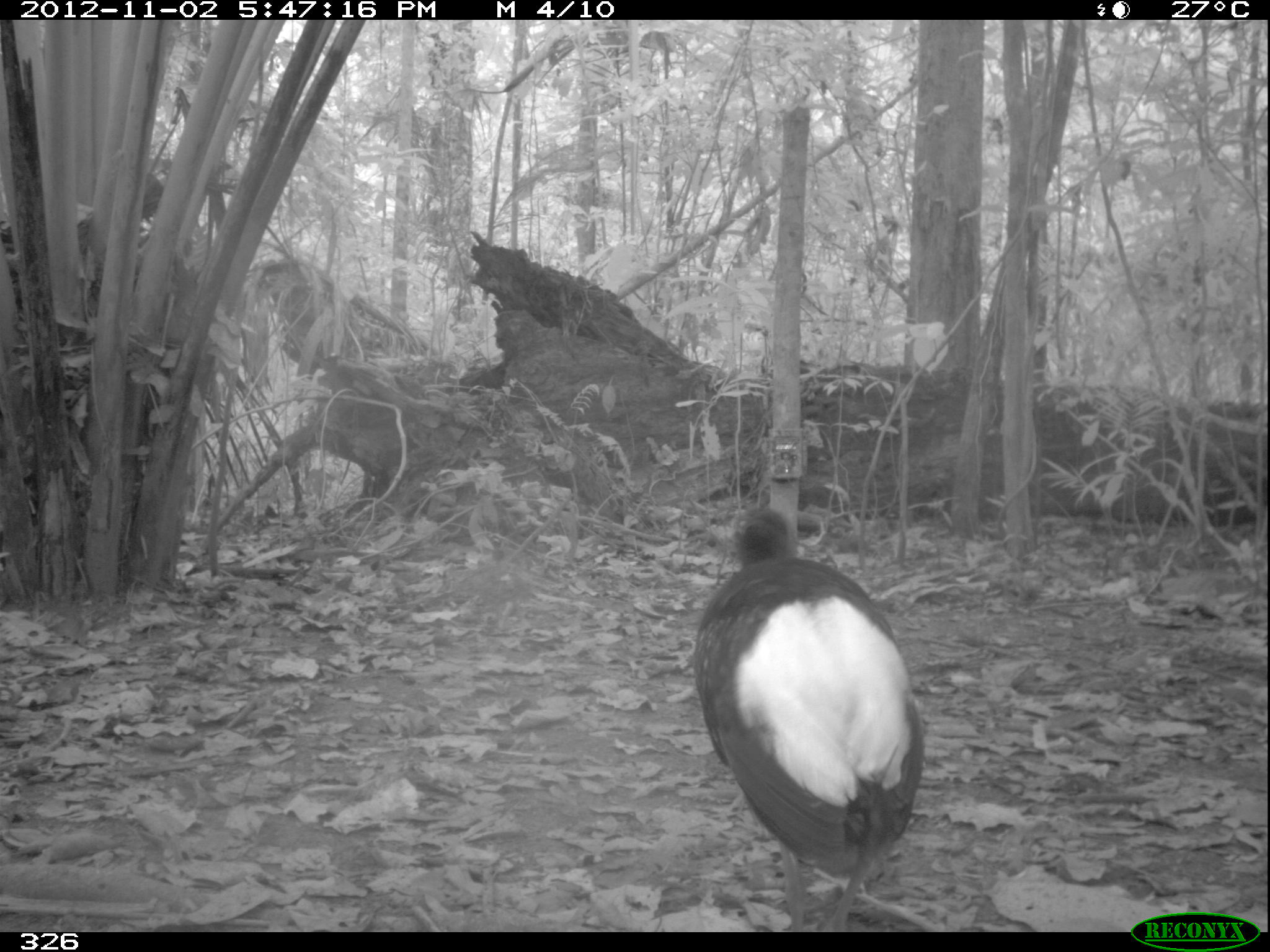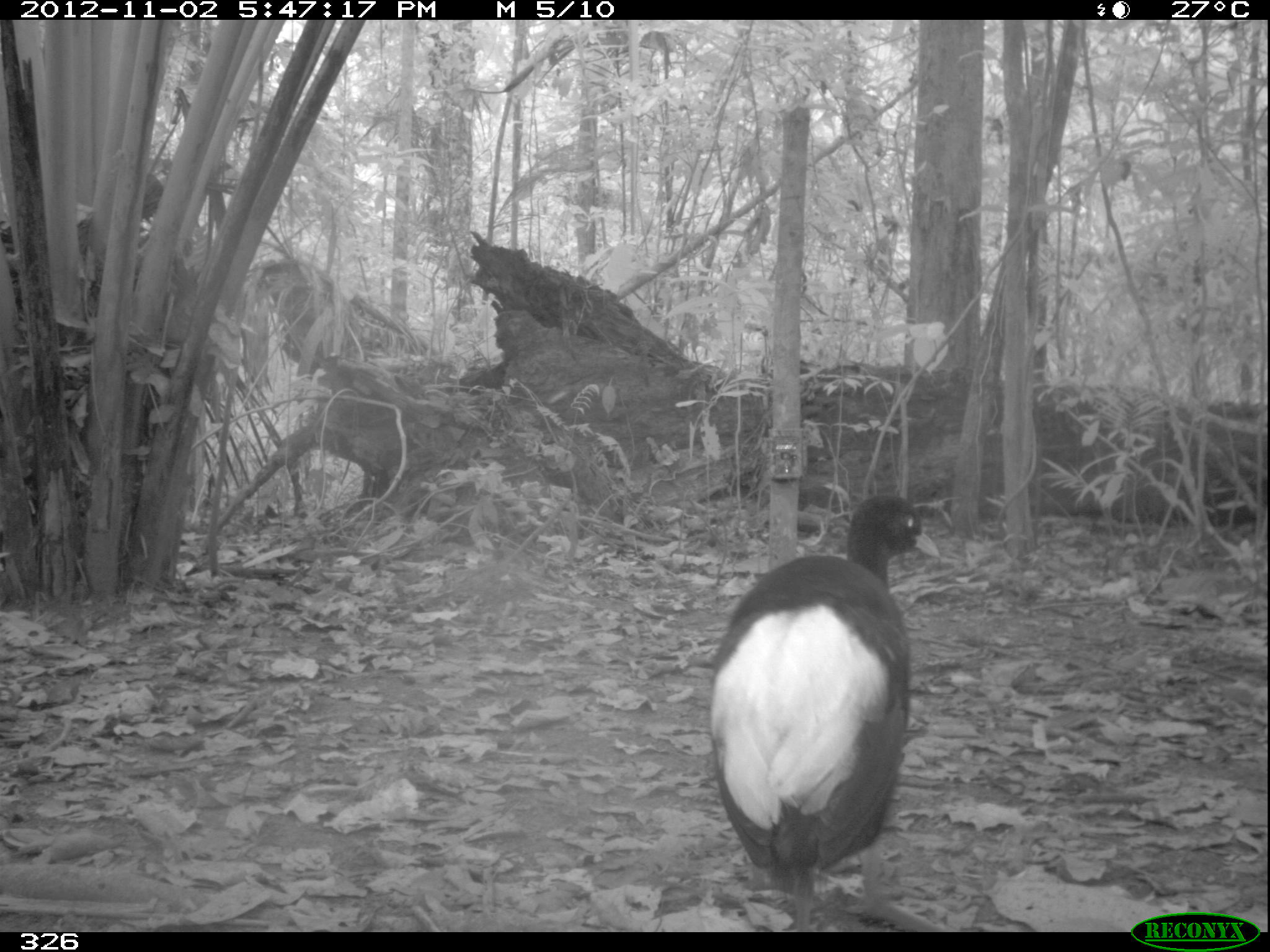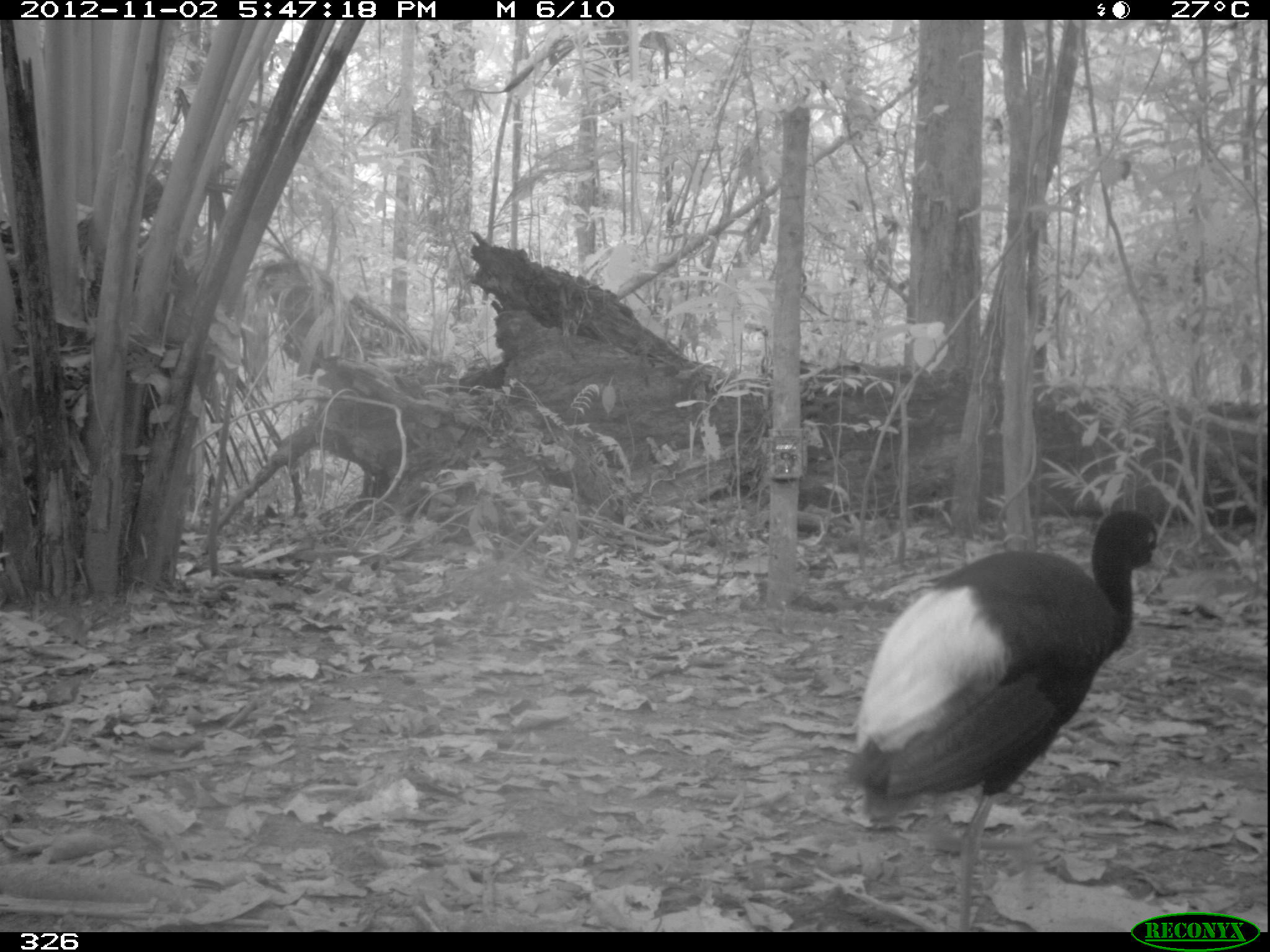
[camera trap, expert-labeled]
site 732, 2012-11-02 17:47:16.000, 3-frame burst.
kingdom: Animalia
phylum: Chordata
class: Aves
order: Gruiformes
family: Psophiidae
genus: Psophia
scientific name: Psophia leucoptera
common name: pale-winged trumpeter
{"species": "Psophia leucoptera (pale-winged trumpeter)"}